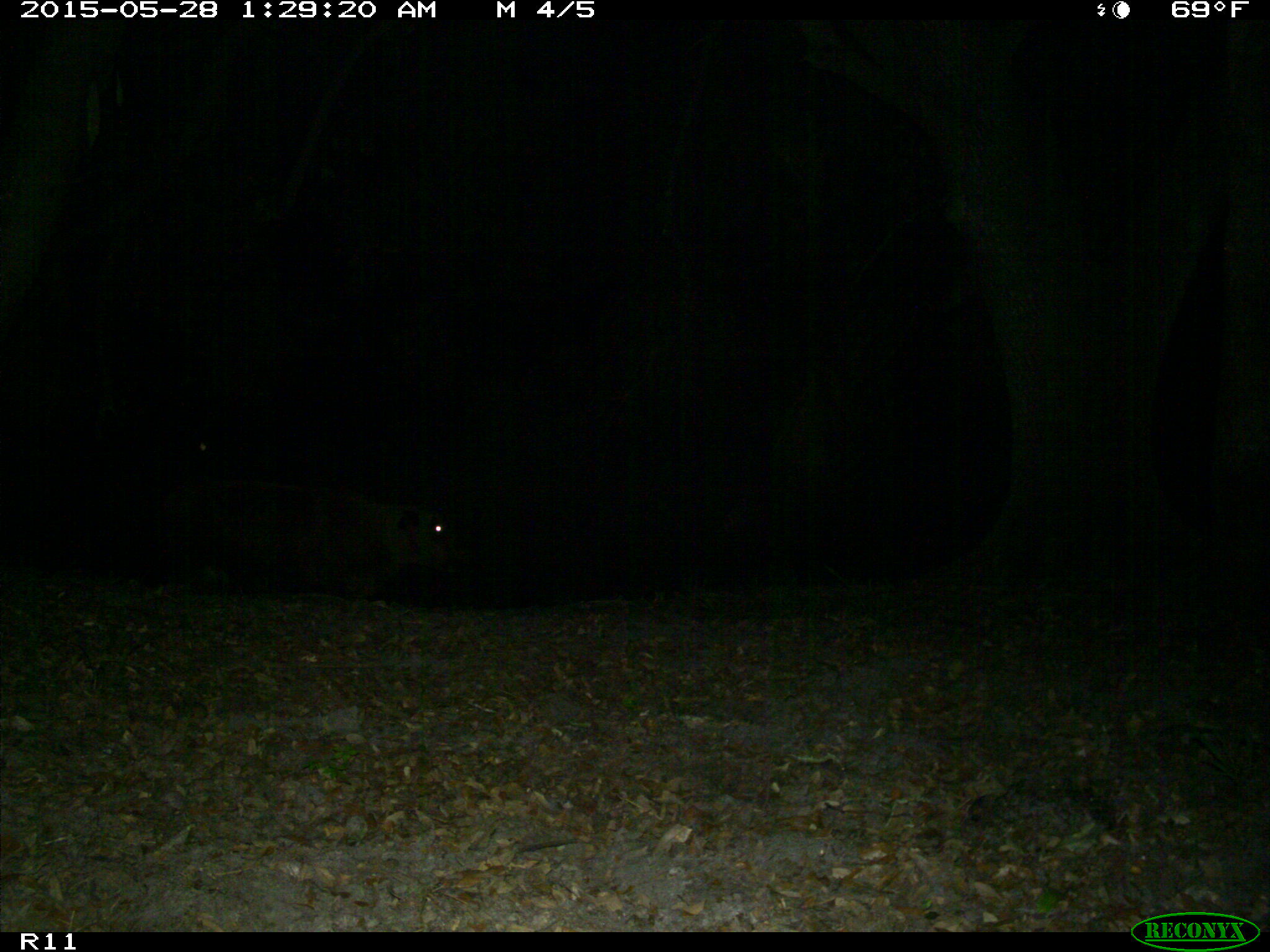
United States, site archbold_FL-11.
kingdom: Animalia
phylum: Chordata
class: Mammalia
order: Artiodactyla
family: Bovidae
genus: Bos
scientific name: Bos taurus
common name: domestic cow